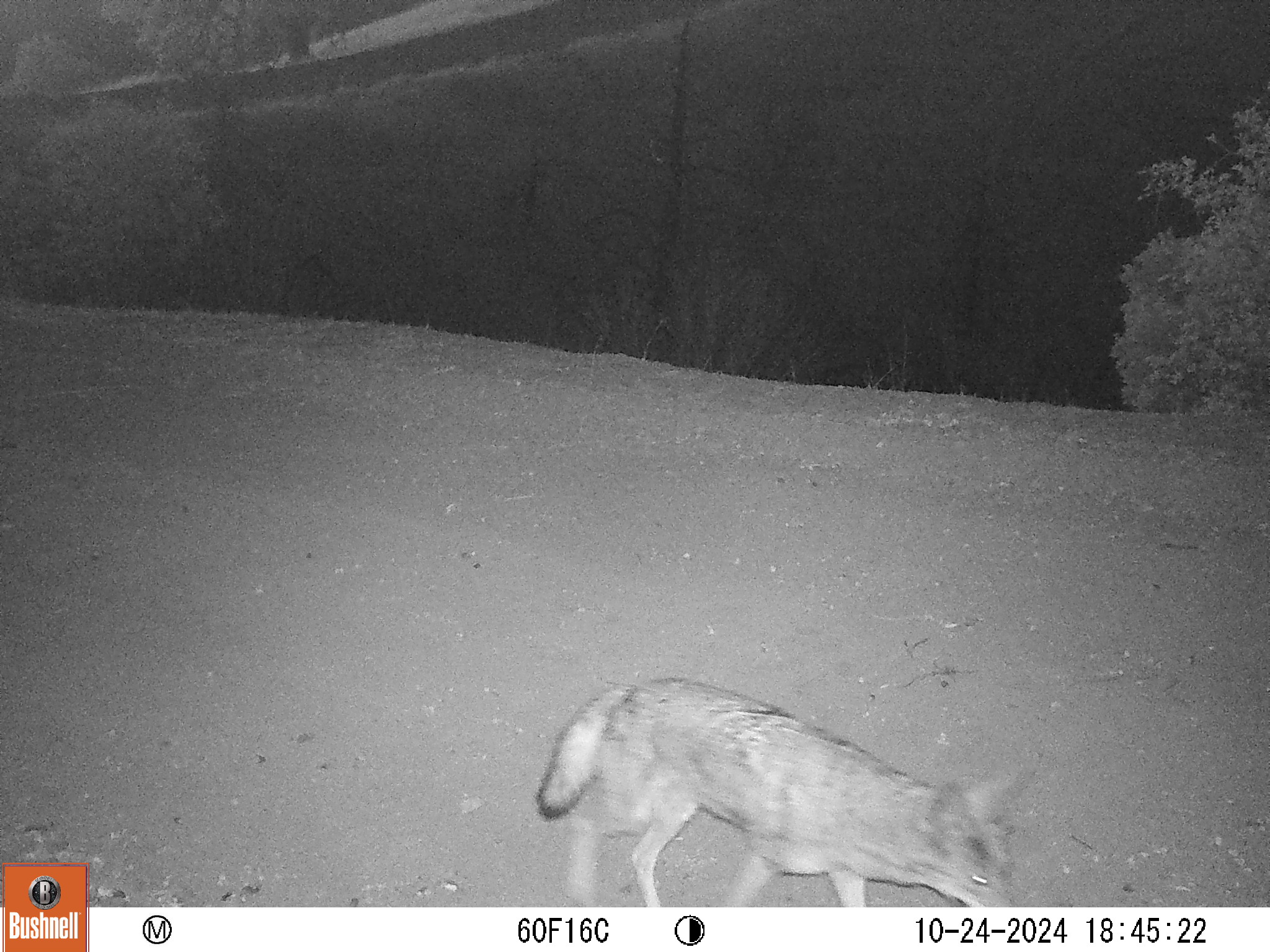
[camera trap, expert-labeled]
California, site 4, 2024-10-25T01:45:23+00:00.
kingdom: Animalia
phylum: Chordata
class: Mammalia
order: Carnivora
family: Canidae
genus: Canis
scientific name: Canis latrans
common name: coyote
Coyote (Canis latrans).